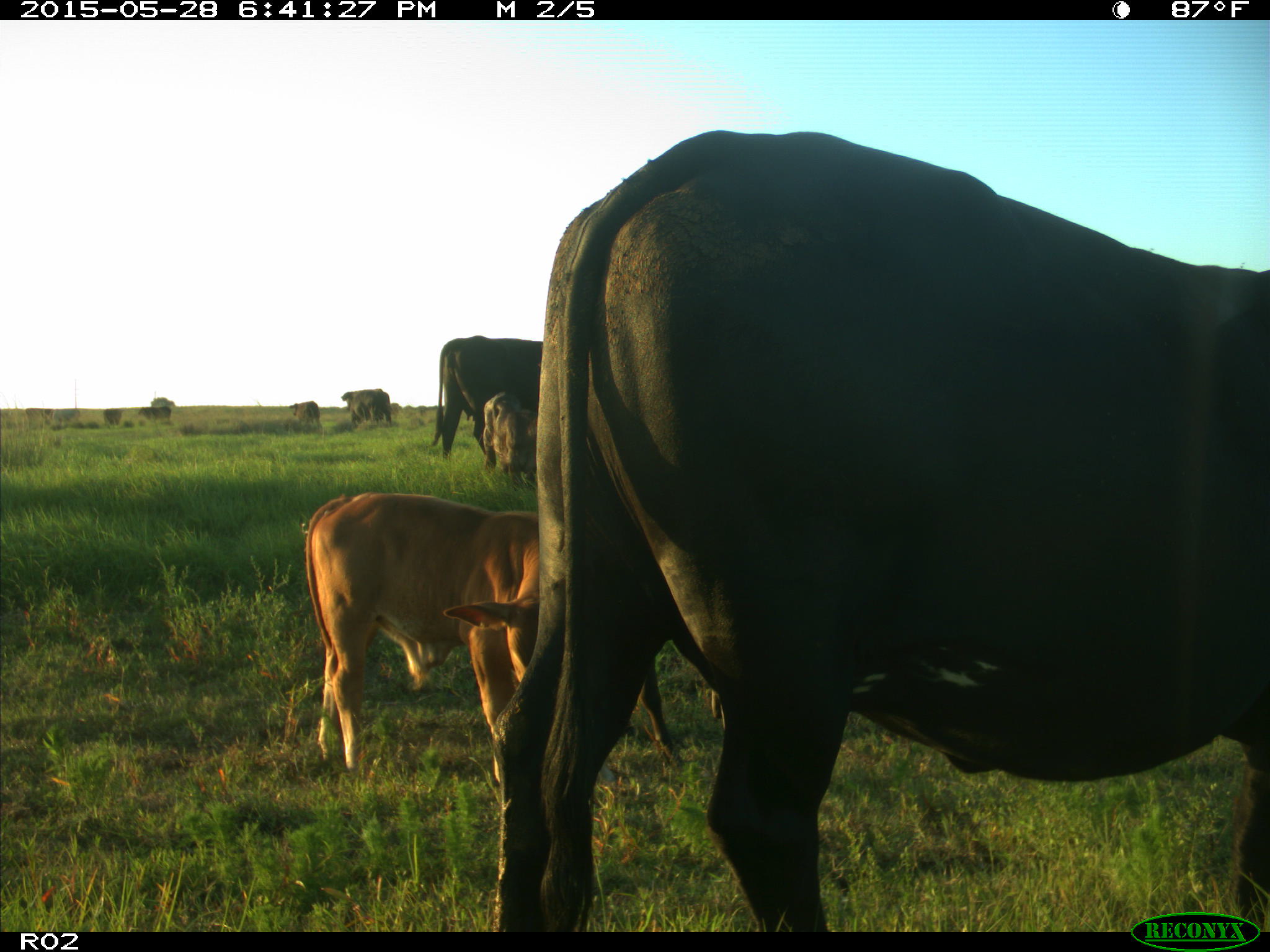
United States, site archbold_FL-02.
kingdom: Animalia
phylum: Chordata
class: Mammalia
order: Artiodactyla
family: Bovidae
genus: Bos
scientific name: Bos taurus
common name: domestic cow